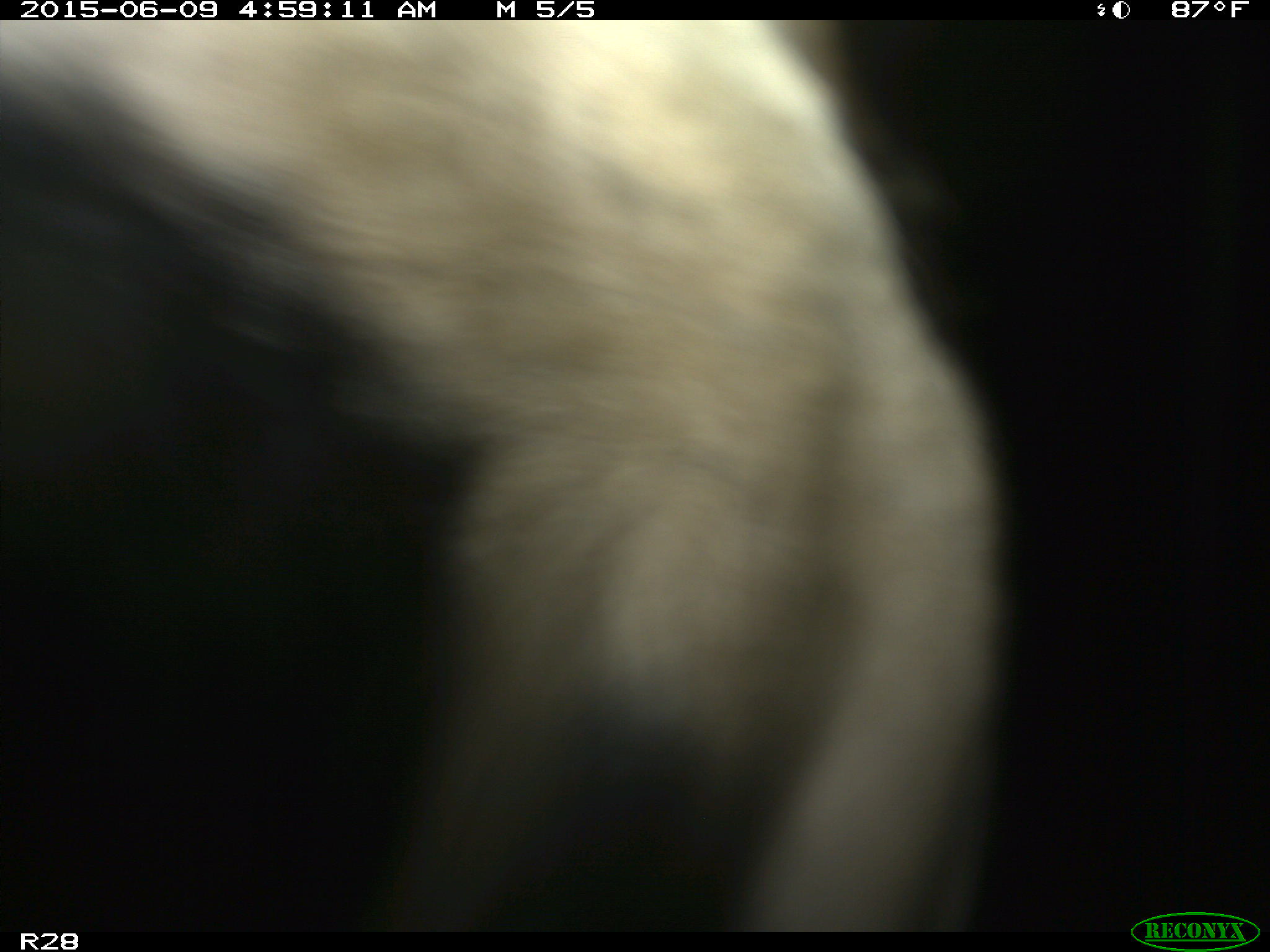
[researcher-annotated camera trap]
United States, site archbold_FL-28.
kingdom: Animalia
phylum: Chordata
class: Mammalia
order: Artiodactyla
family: Bovidae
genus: Bos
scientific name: Bos taurus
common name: domestic cow